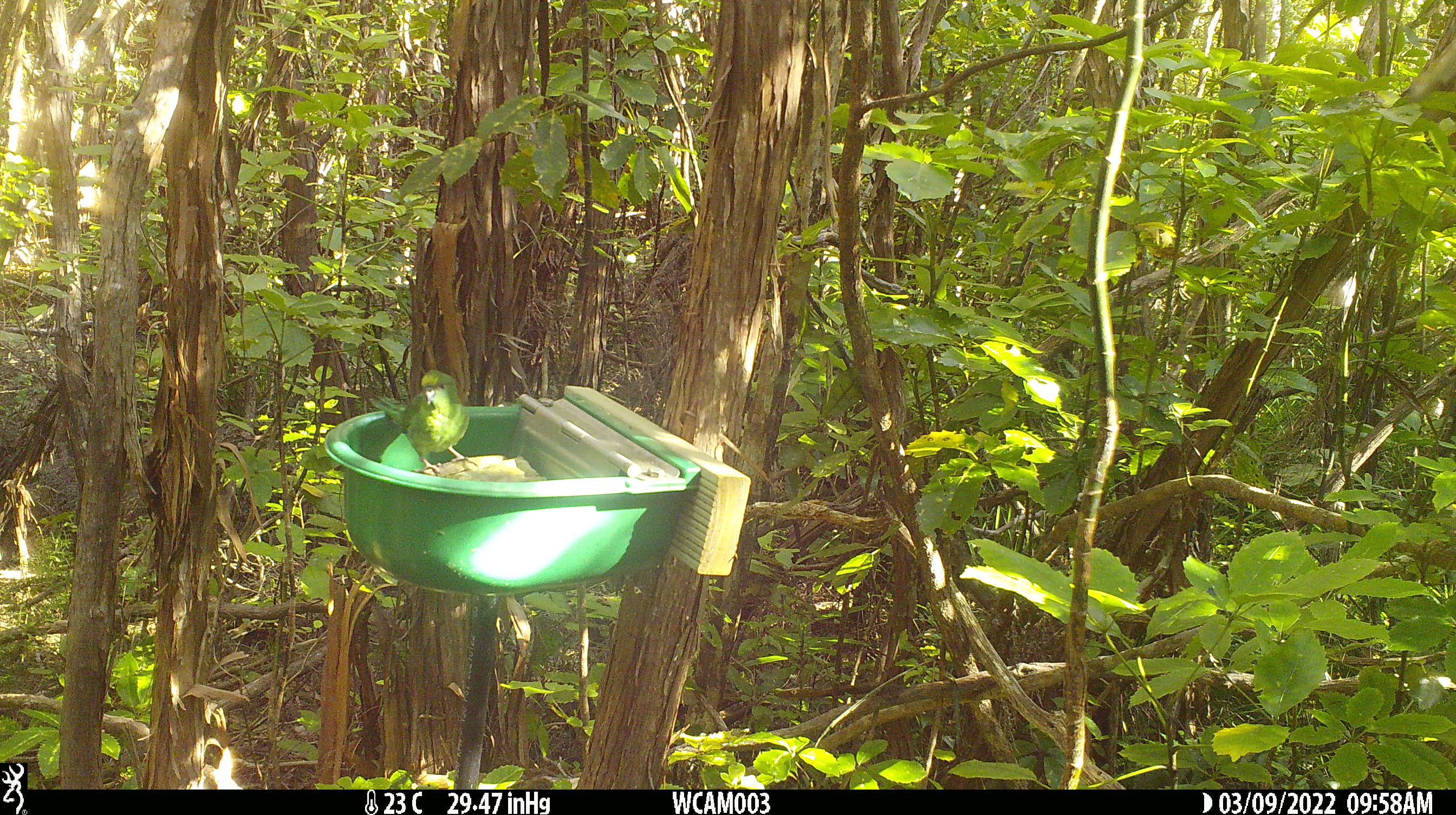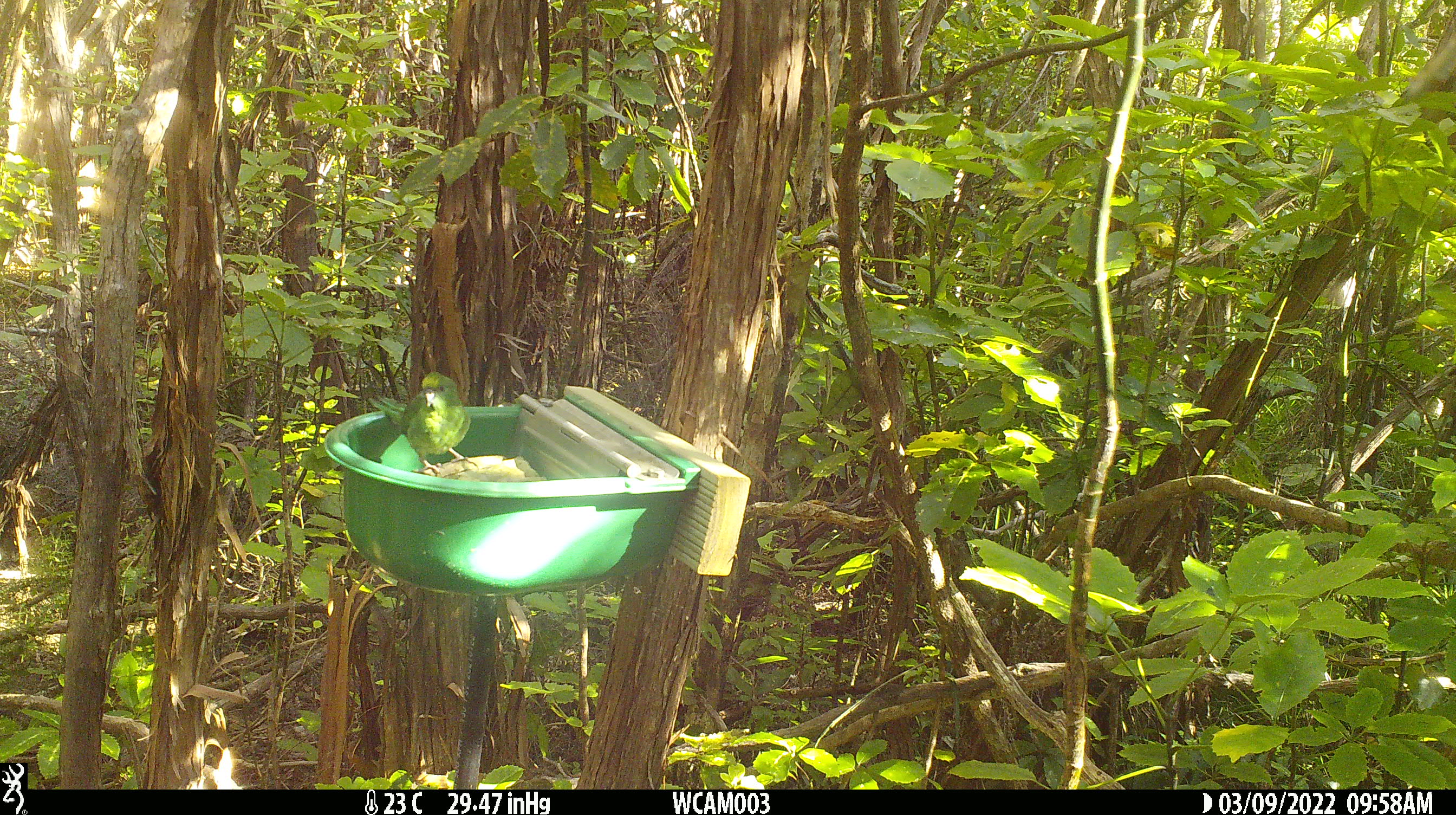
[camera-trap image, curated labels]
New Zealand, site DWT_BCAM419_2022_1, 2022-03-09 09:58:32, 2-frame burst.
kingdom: Animalia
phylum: Chordata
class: Aves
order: Psittaciformes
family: Psittaculidae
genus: Cyanoramphus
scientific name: Cyanoramphus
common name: parakeet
Parakeet (Cyanoramphus).